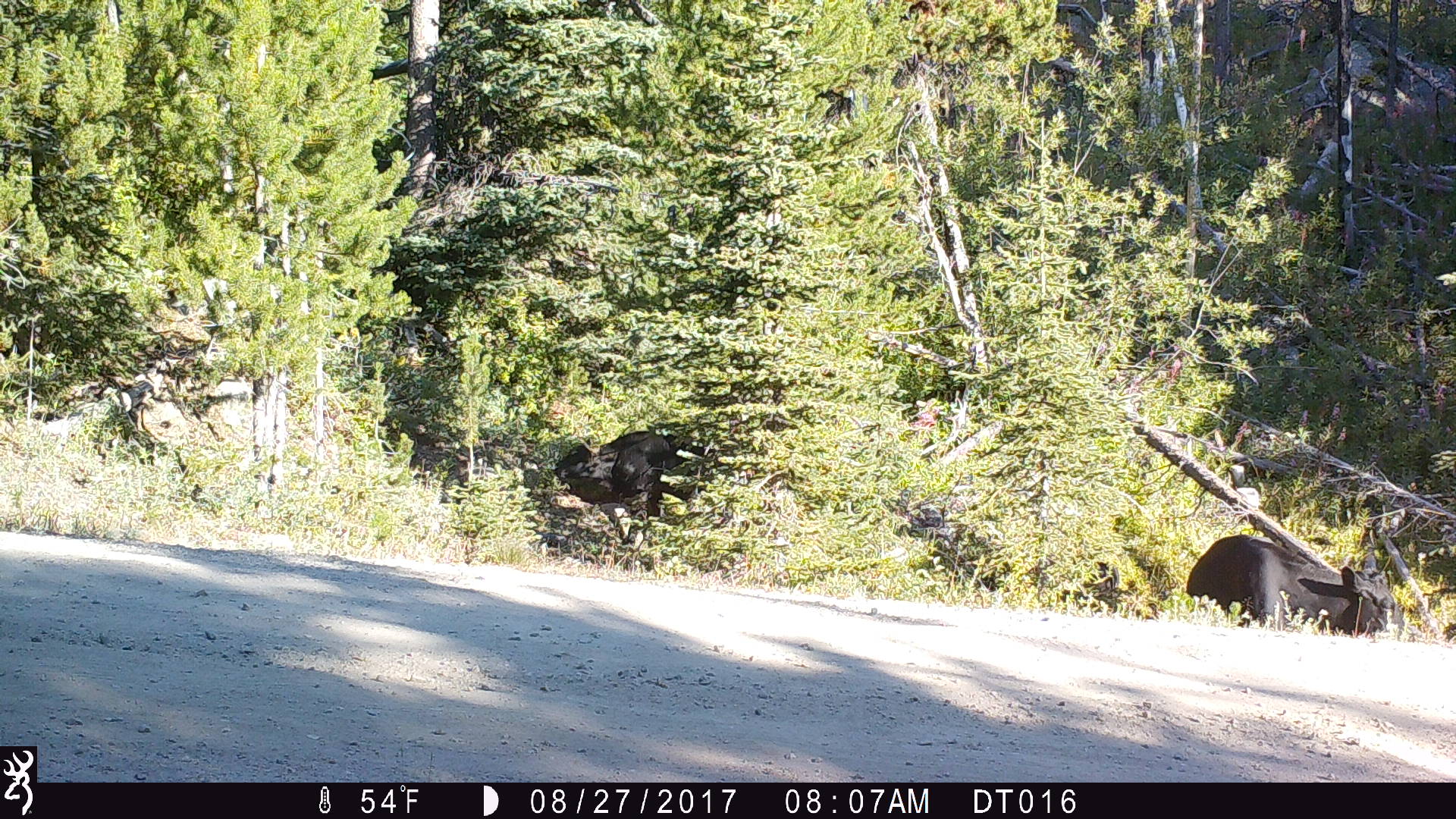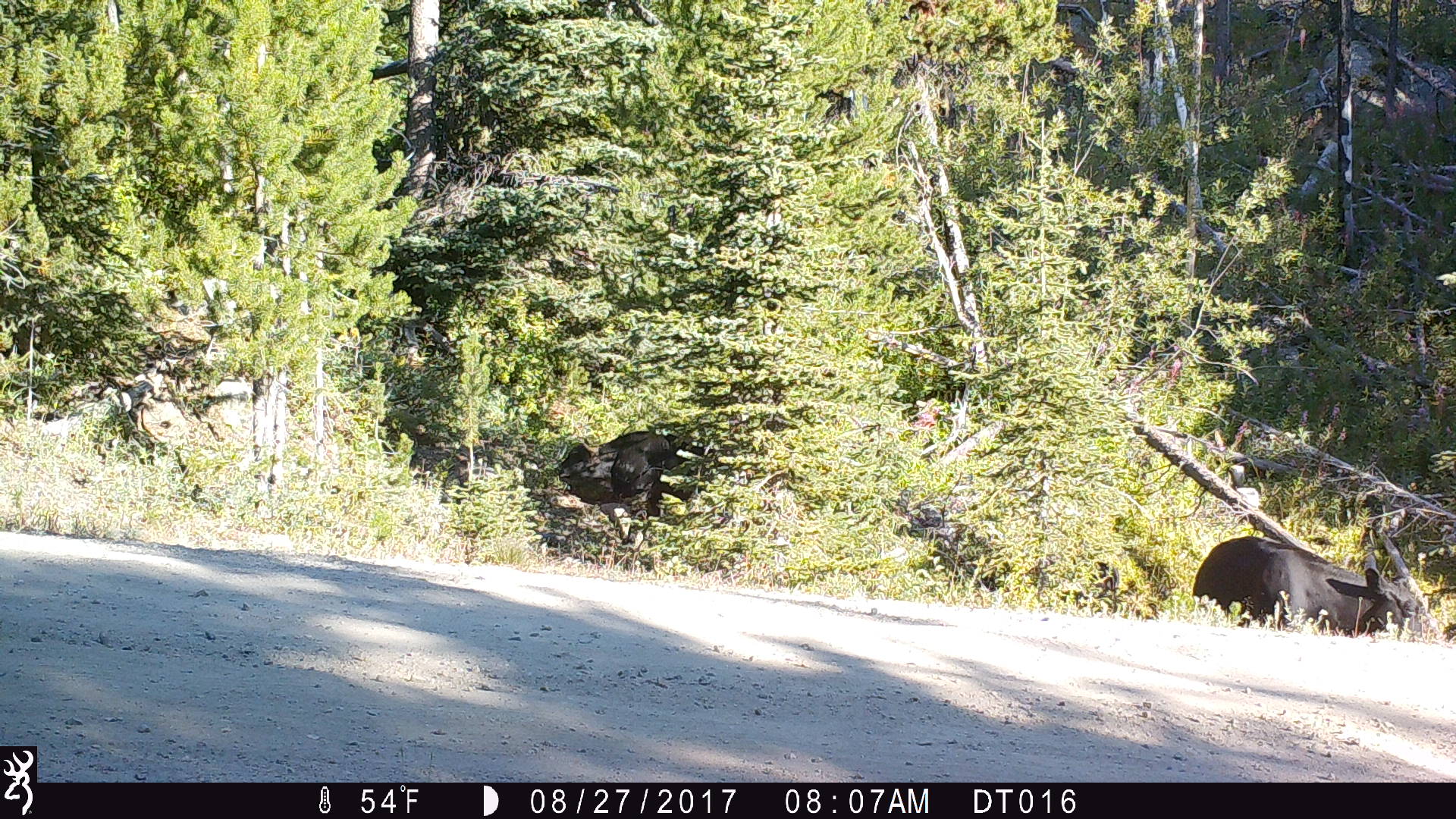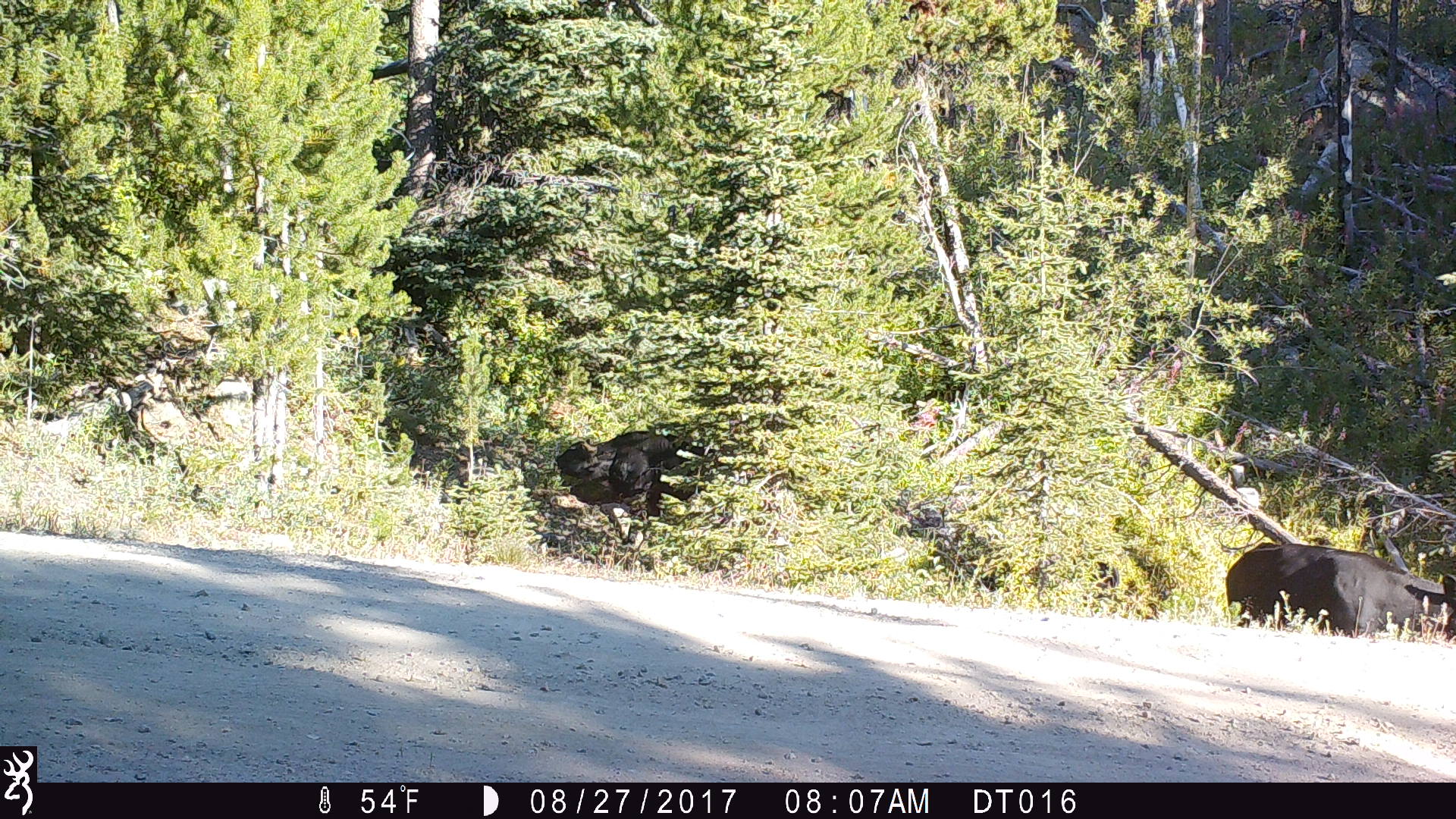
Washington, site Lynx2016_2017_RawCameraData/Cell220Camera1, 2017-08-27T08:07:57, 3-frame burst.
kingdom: Animalia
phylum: Chordata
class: Mammalia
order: Artiodactyla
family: Bovidae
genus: Bos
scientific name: Bos taurus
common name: domestic cattle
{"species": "domestic cattle (Bos taurus)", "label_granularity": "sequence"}